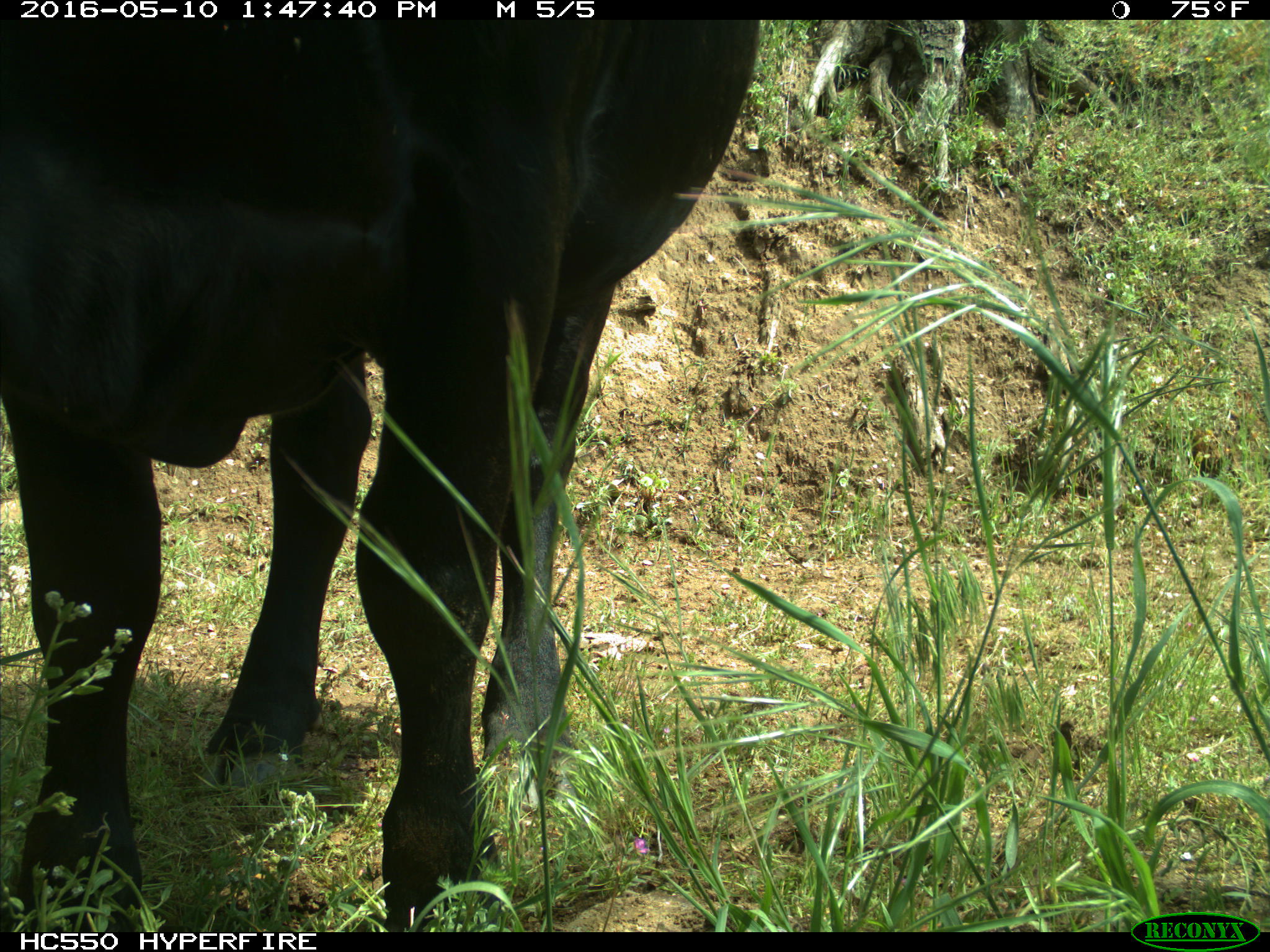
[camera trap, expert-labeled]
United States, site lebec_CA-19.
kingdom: Animalia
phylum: Chordata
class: Mammalia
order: Artiodactyla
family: Bovidae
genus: Bos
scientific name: Bos taurus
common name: domestic cow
Bos taurus (domestic cow).